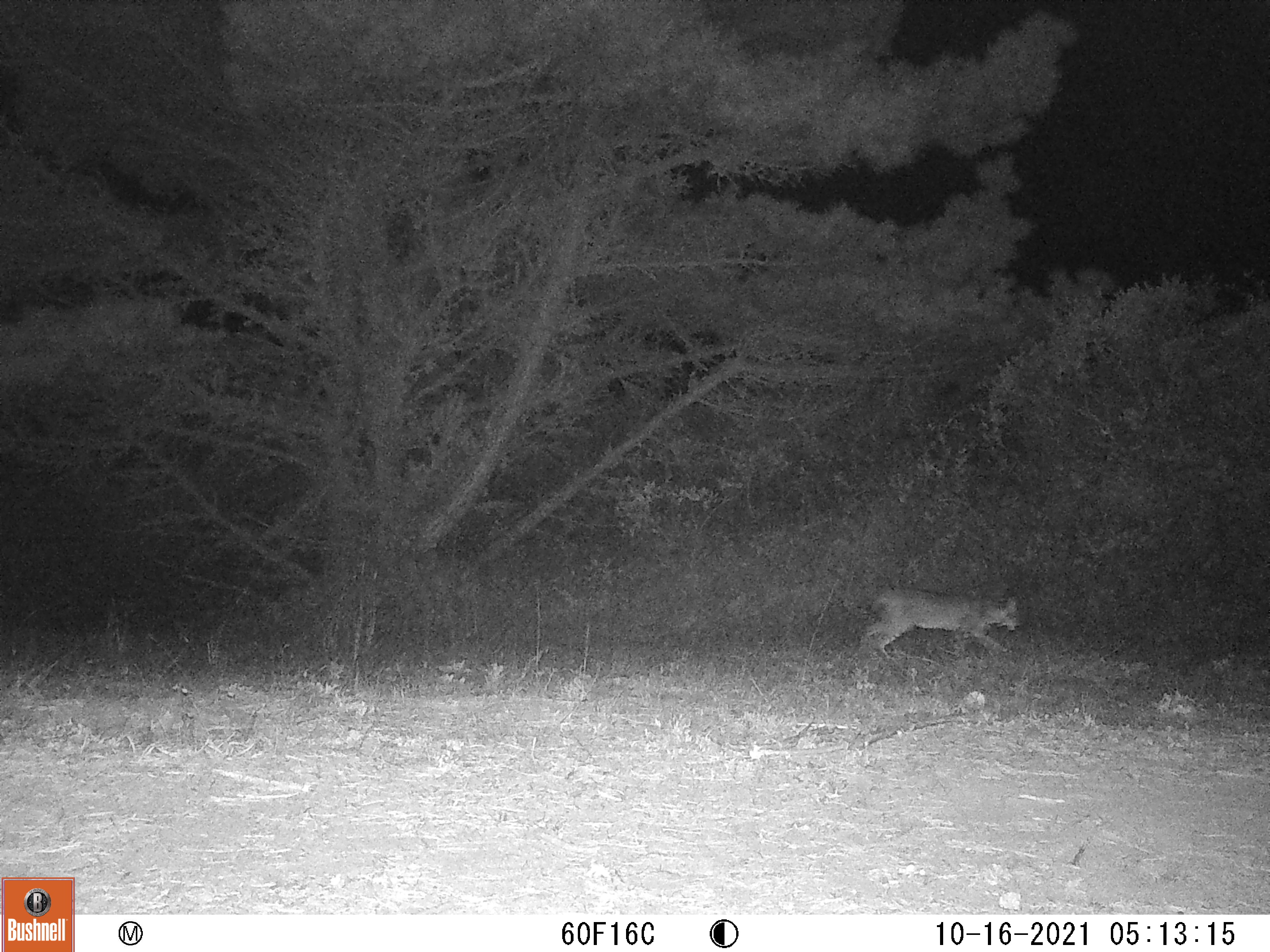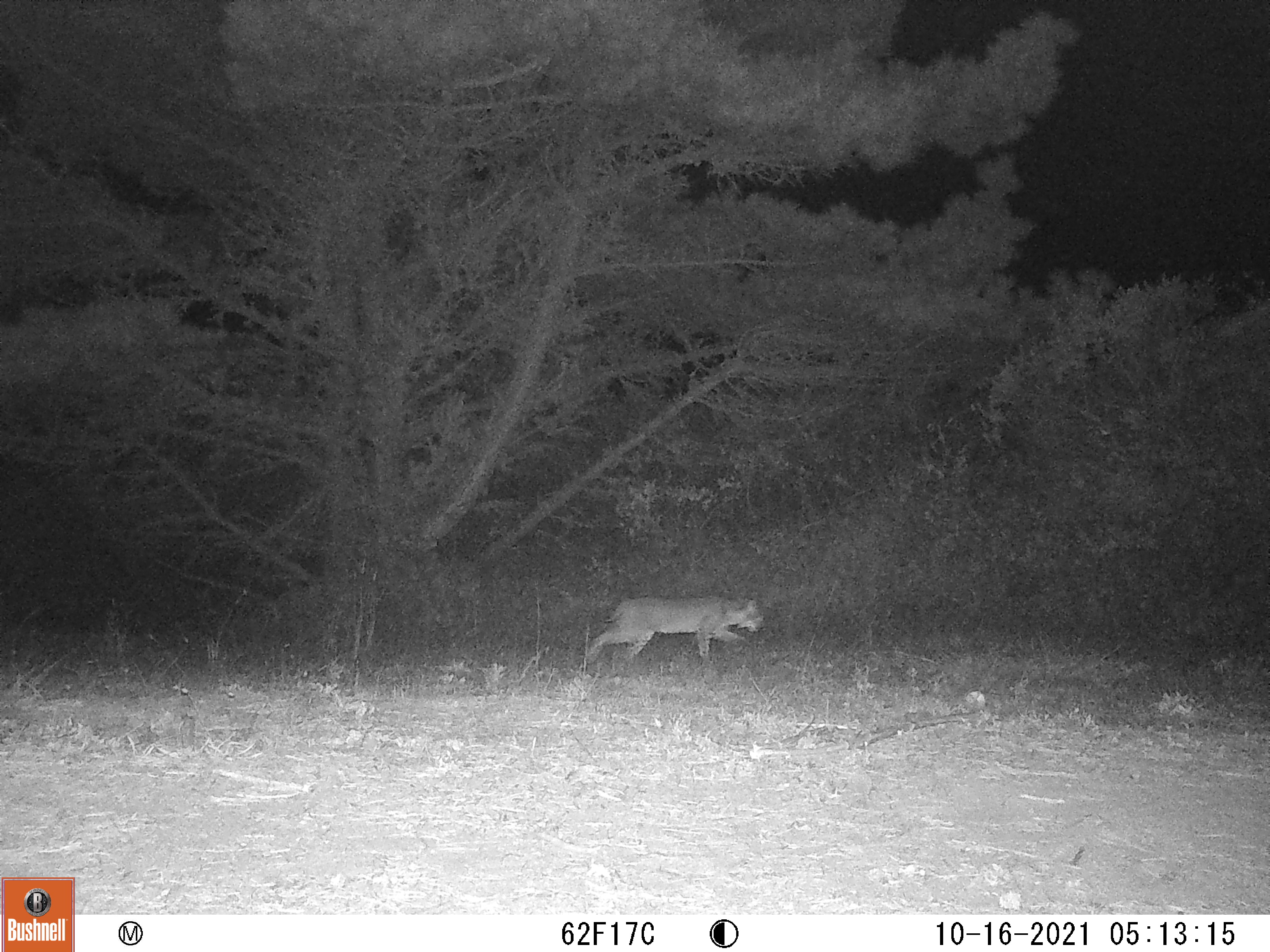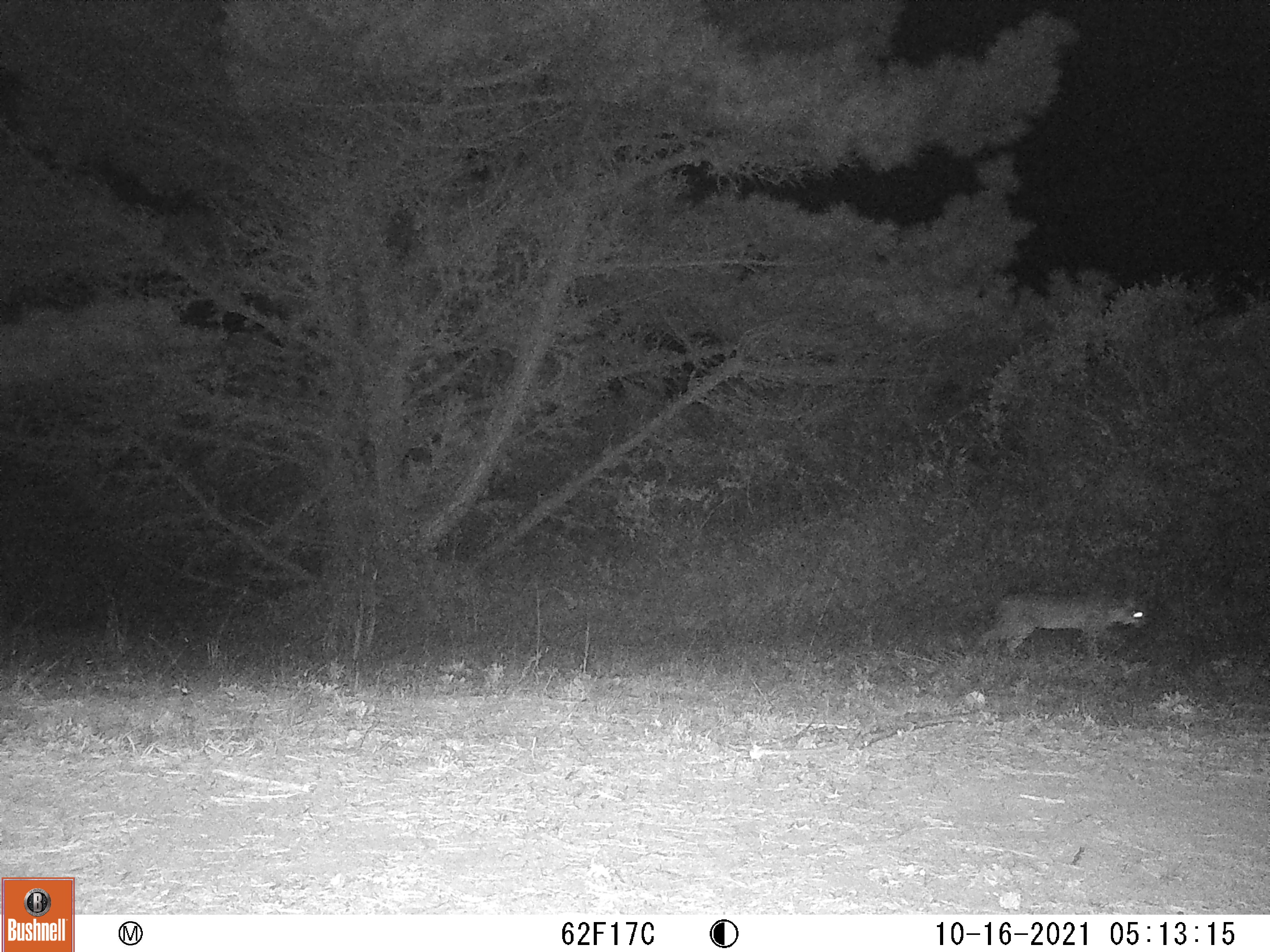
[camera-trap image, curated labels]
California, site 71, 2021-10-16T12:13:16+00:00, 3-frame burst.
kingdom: Animalia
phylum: Chordata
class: Mammalia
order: Carnivora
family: Felidae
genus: Lynx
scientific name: Lynx rufus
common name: bobcat